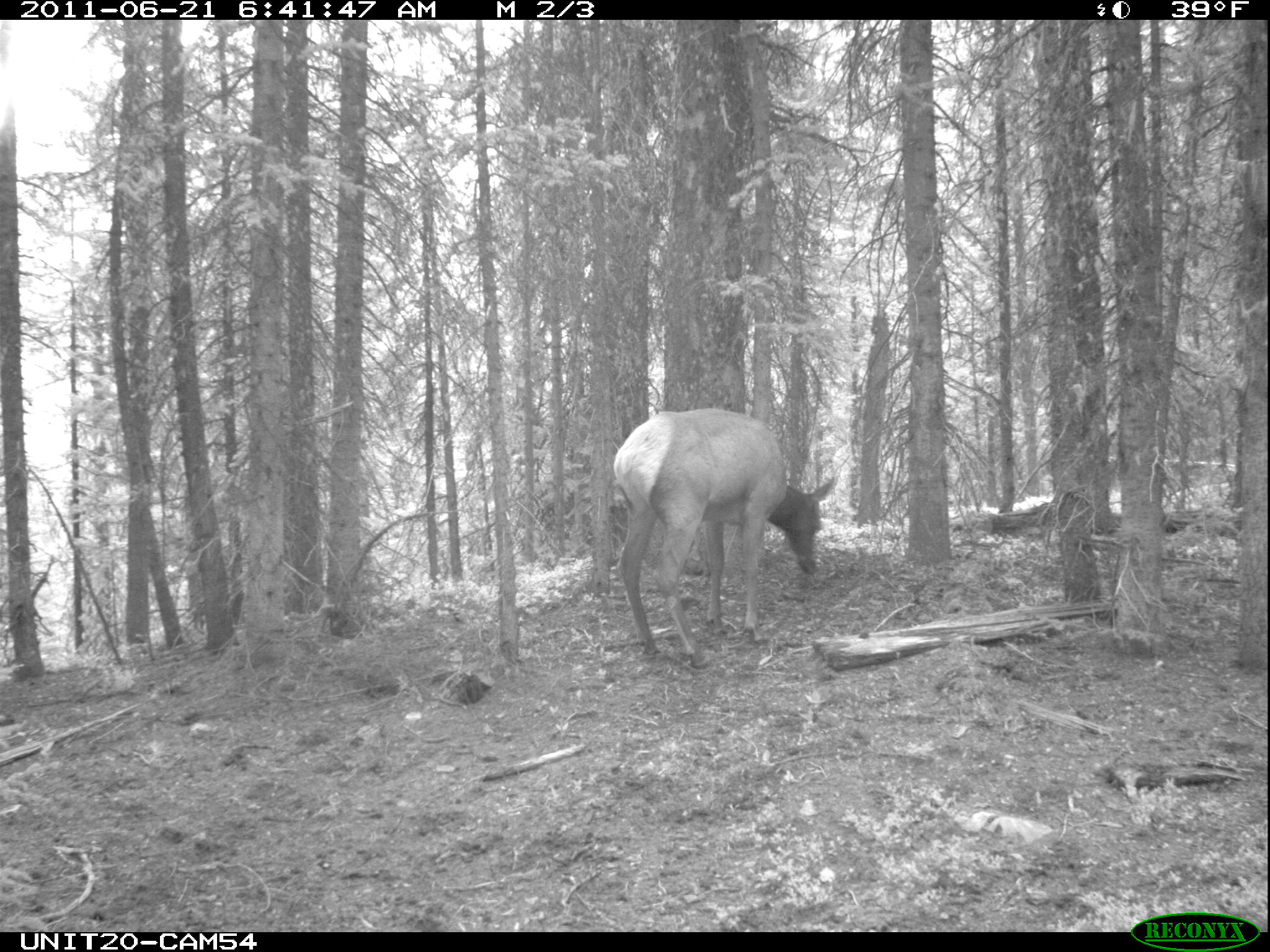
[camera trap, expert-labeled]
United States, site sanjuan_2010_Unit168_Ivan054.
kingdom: Animalia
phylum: Chordata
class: Mammalia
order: Artiodactyla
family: Cervidae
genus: Cervus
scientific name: Cervus elaphus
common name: red deer